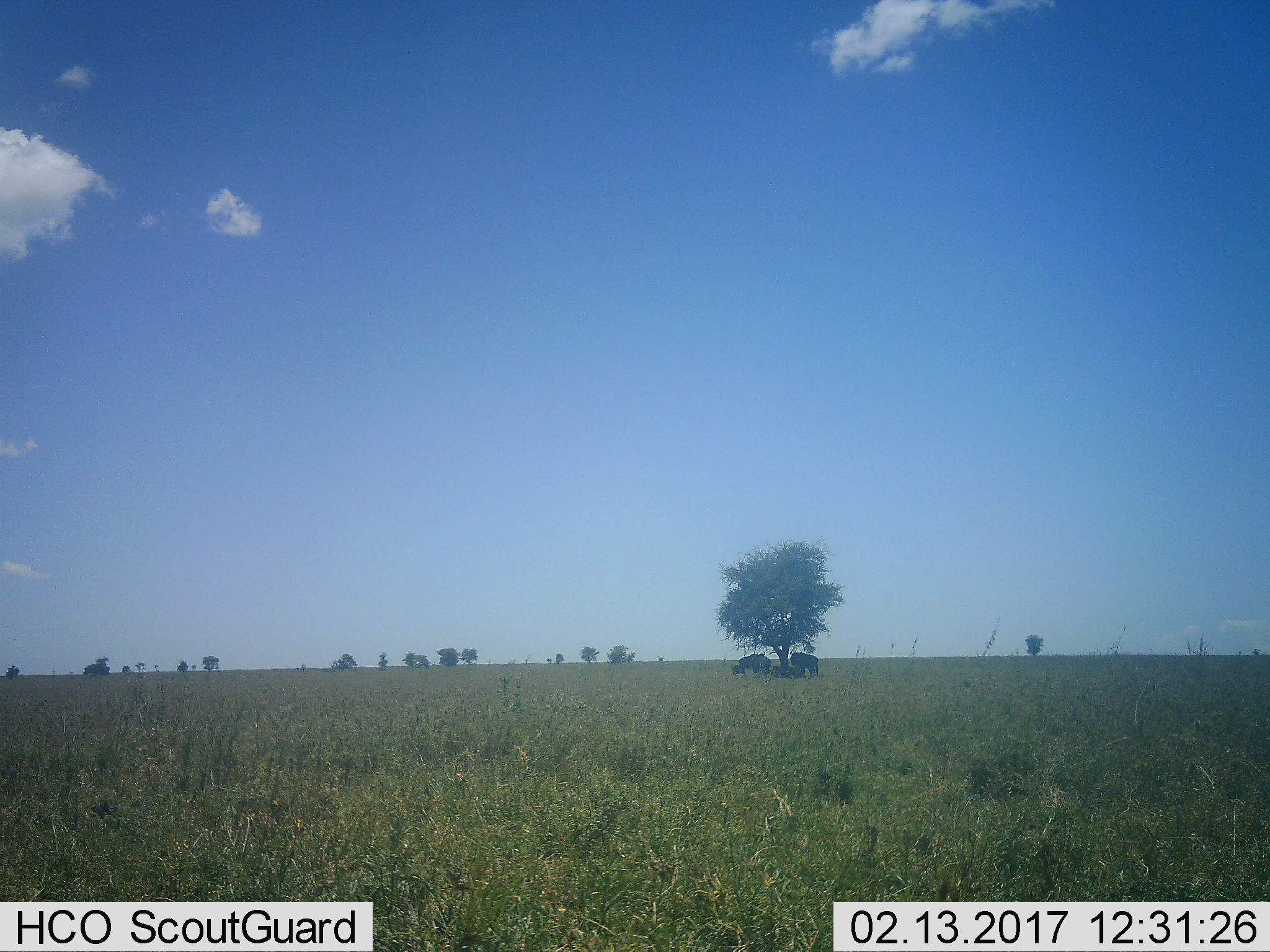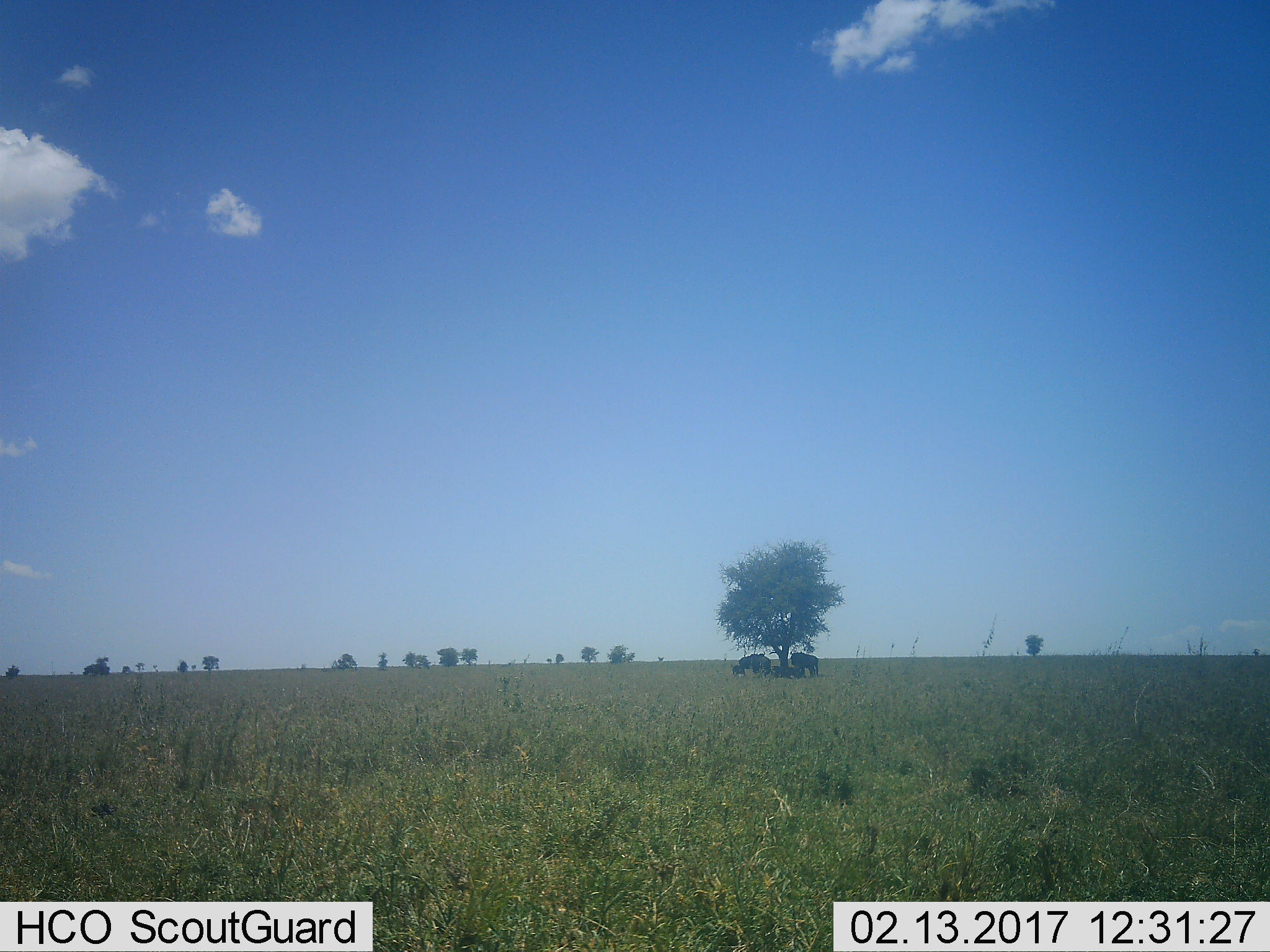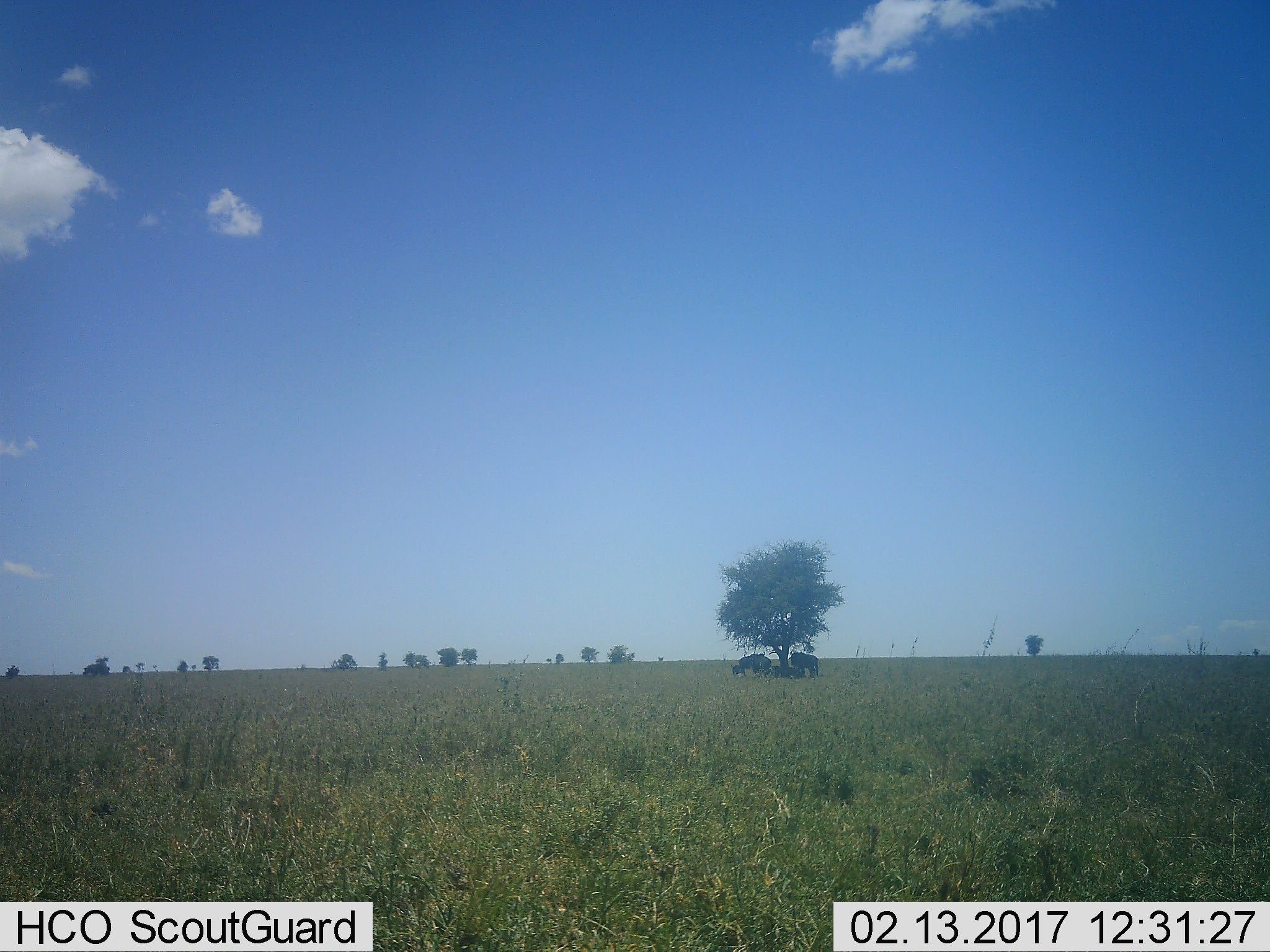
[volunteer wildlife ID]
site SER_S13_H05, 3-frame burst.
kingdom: Animalia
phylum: Chordata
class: Mammalia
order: Artiodactyla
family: Bovidae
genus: Connochaetes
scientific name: Connochaetes taurinus taurinus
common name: blue wildebeest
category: wildebeestblue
Wildebeestblue (blue wildebeest) (Connochaetes taurinus taurinus), count 4. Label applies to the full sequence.